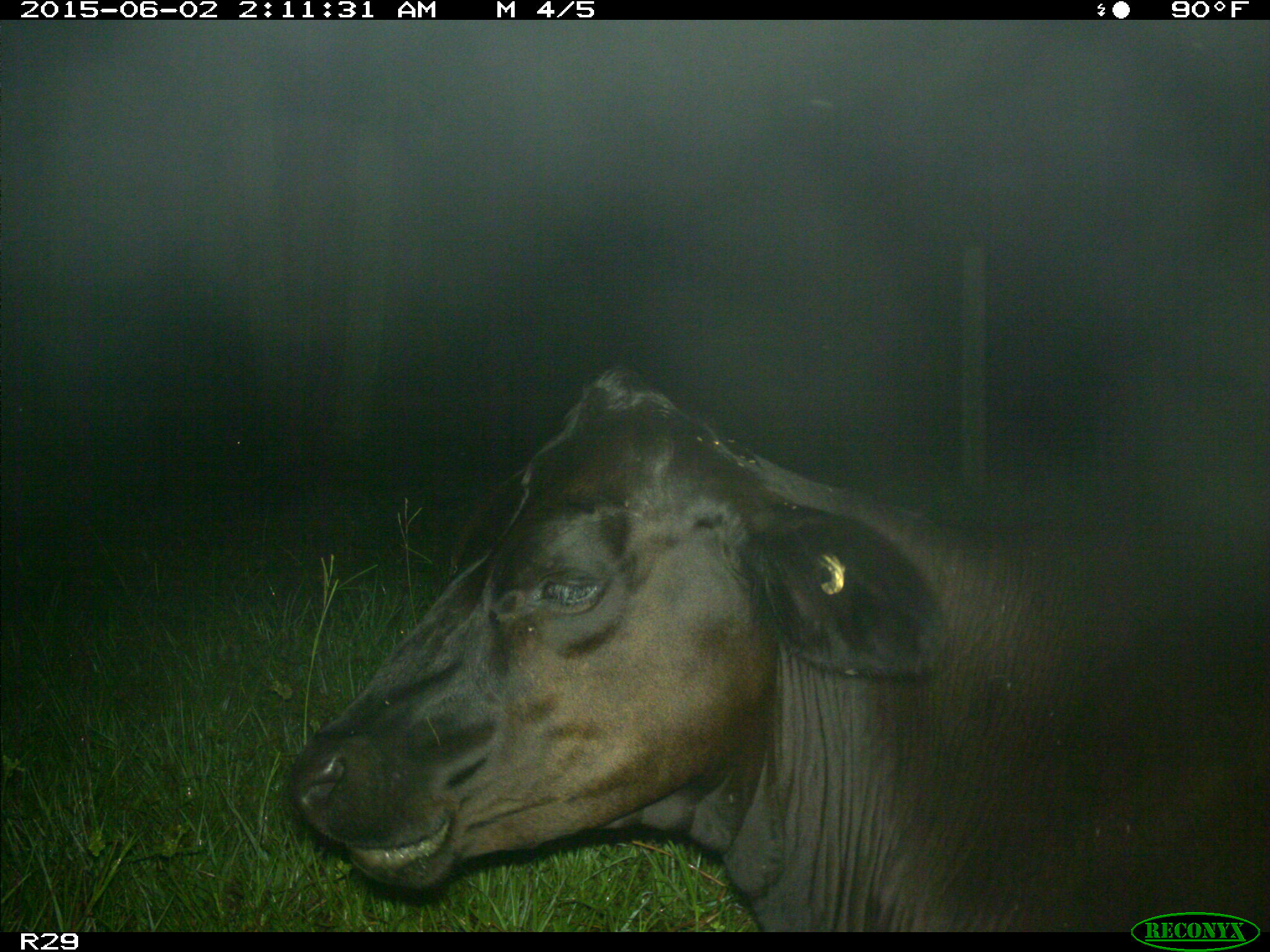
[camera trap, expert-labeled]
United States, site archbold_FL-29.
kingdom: Animalia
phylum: Chordata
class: Mammalia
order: Artiodactyla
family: Bovidae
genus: Bos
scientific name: Bos taurus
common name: domestic cow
Bos taurus (domestic cow).